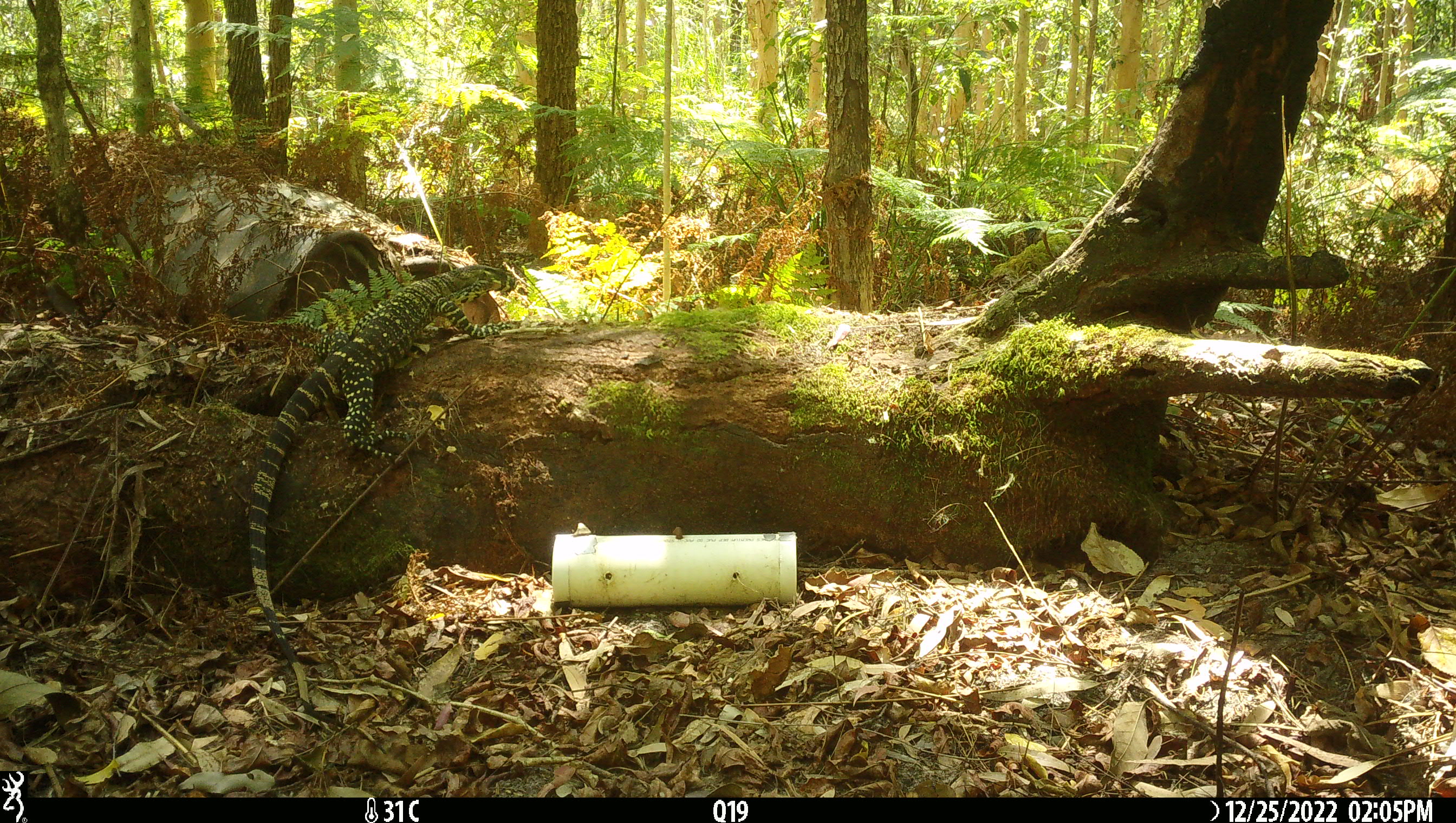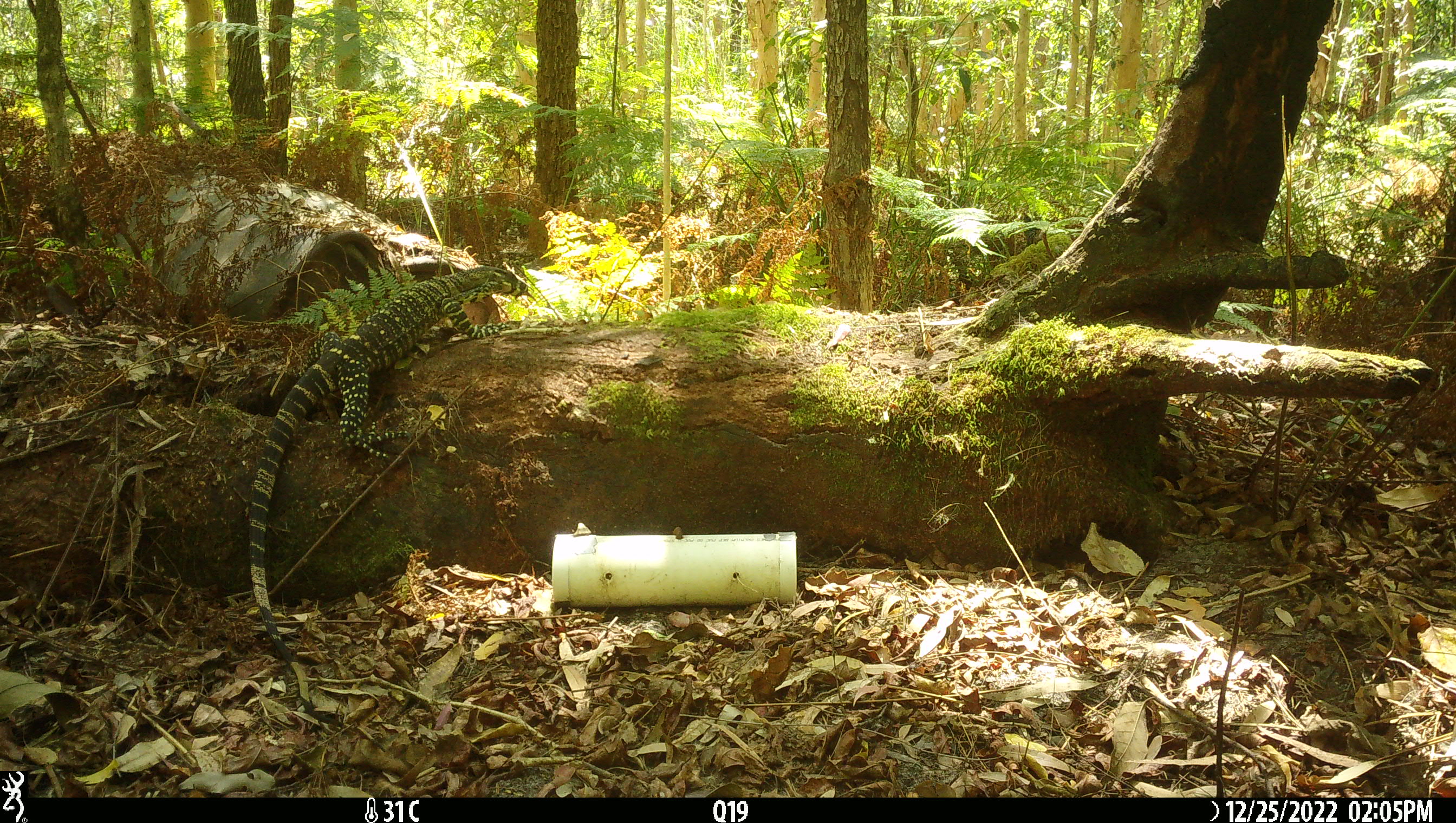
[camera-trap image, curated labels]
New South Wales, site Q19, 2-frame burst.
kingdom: Animalia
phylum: Chordata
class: Reptilia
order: Squamata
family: Varanidae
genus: Varanus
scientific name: Varanus varius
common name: lace monitor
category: goanna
Goanna (lace monitor) (Varanus varius).